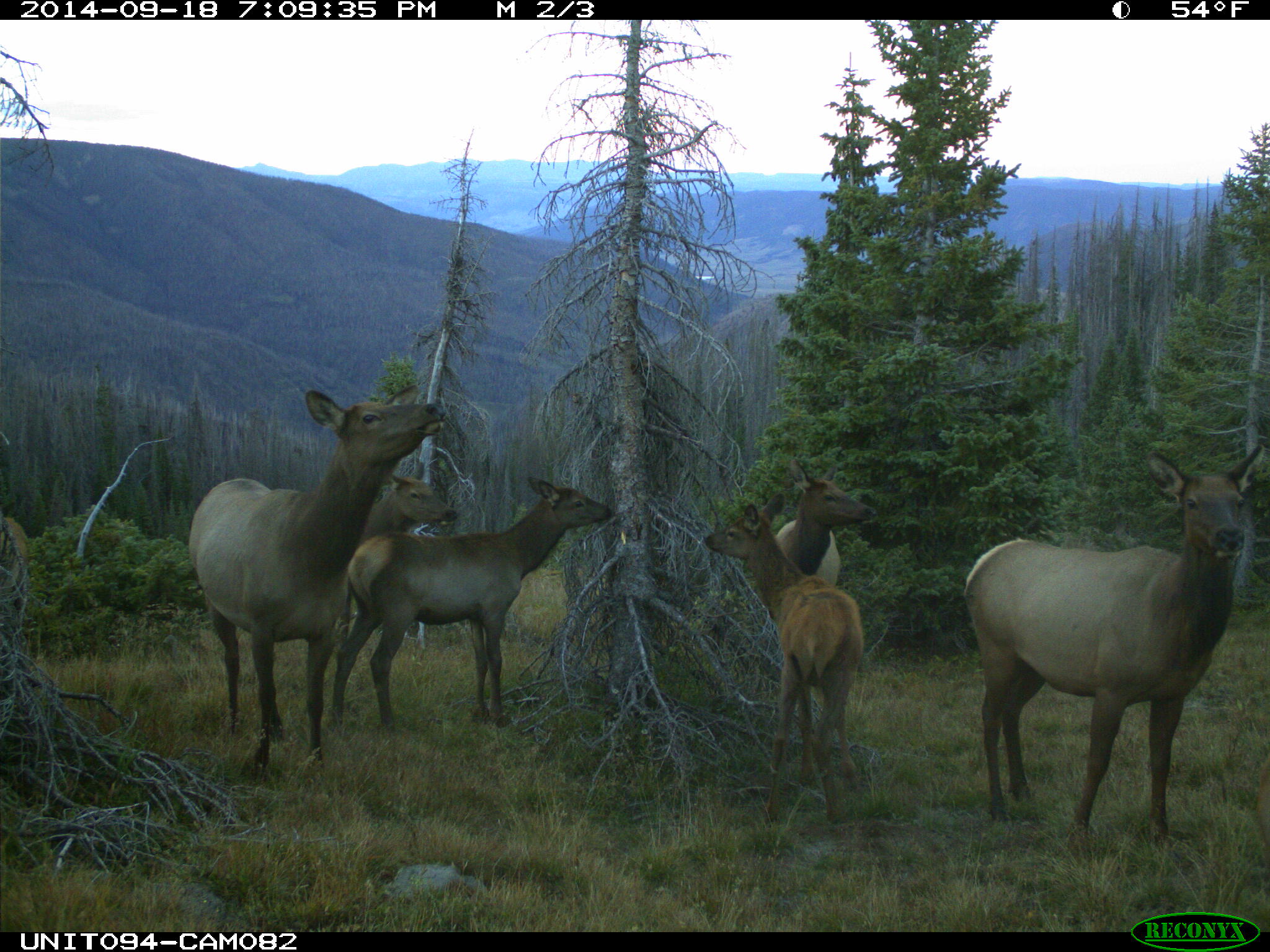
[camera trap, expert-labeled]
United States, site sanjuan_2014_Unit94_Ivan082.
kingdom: Animalia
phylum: Chordata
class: Mammalia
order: Artiodactyla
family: Cervidae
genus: Cervus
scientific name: Cervus elaphus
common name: red deer